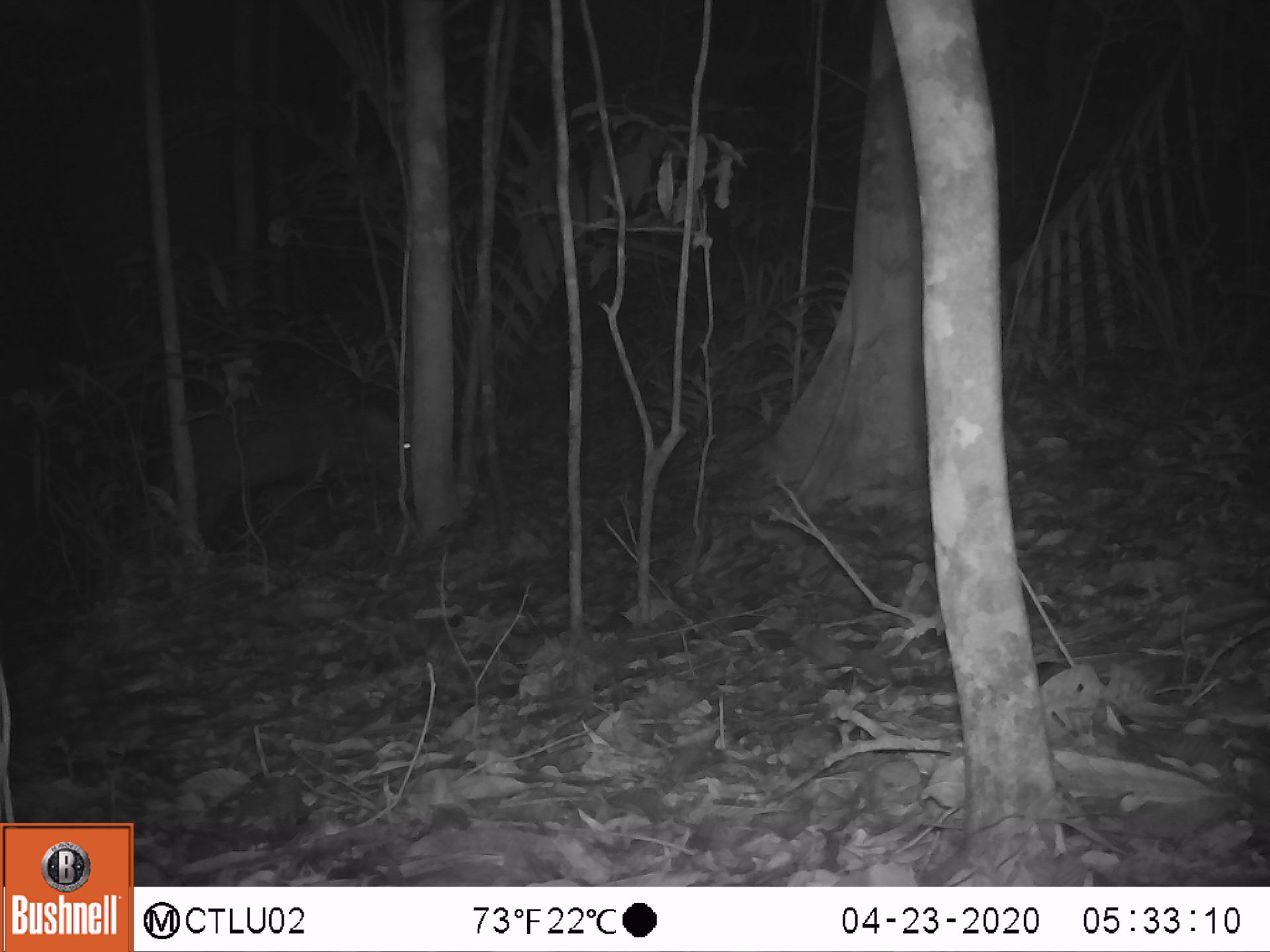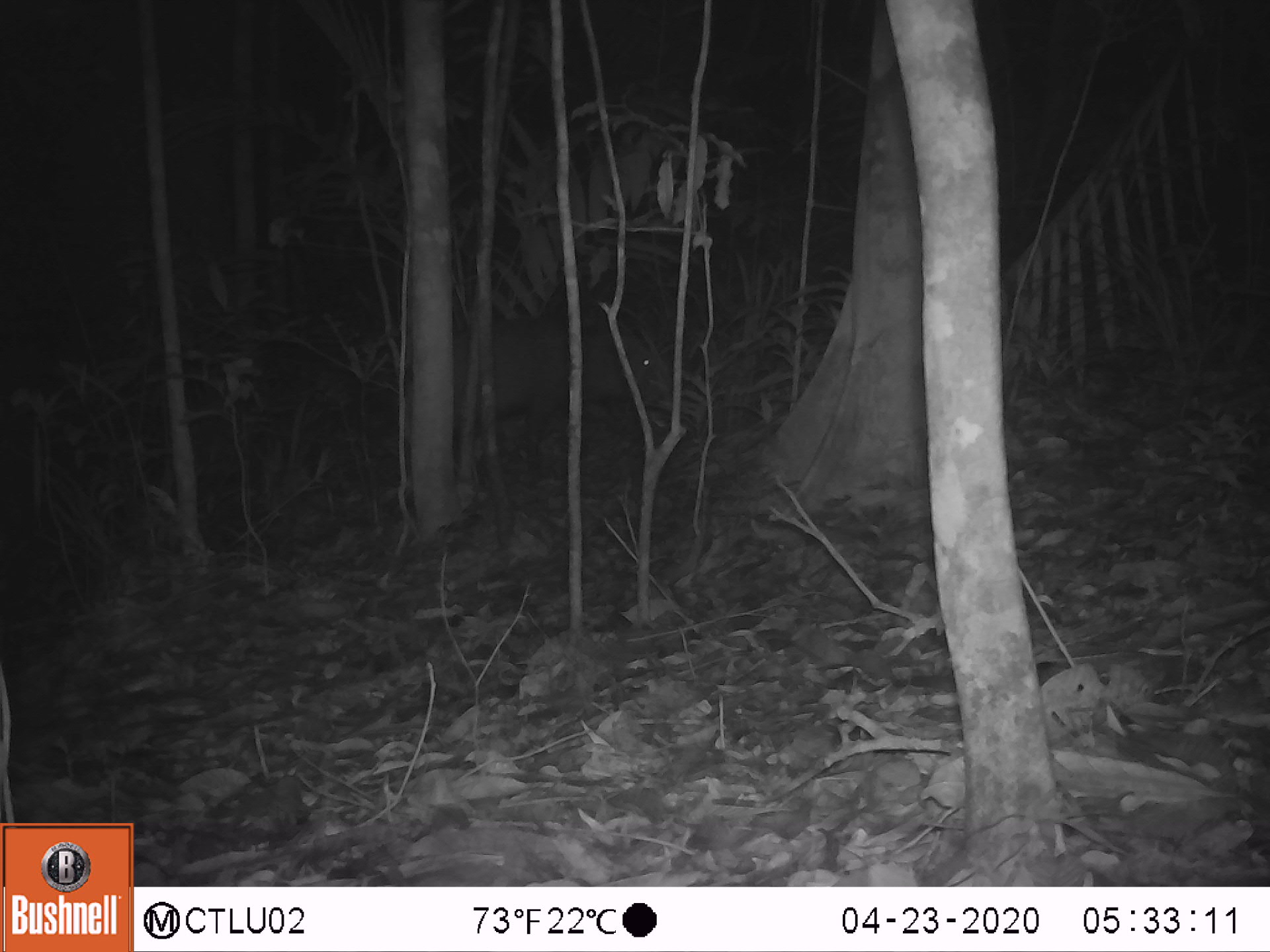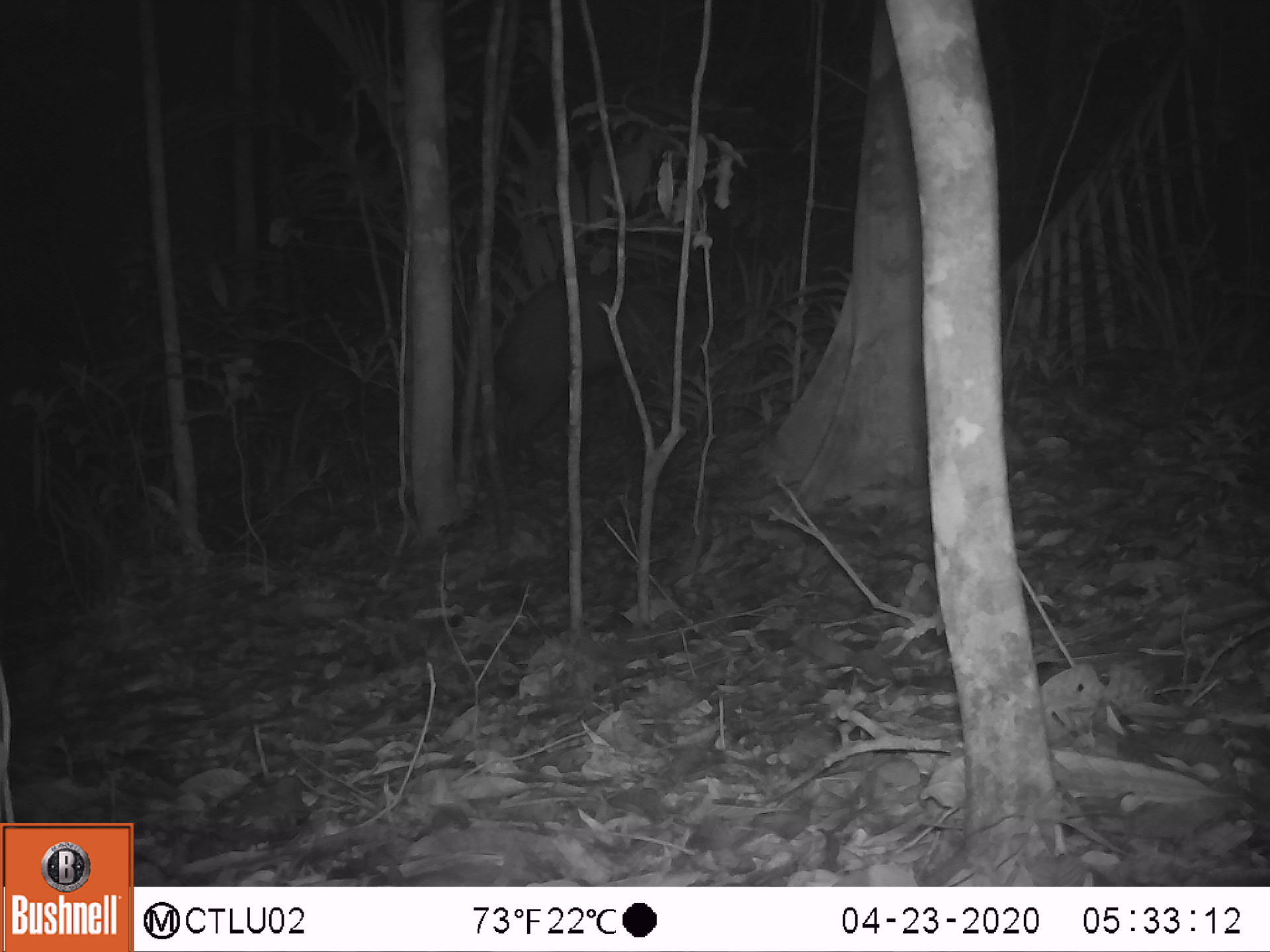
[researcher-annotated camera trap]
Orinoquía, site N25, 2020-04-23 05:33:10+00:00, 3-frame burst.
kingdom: Animalia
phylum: Chordata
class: Mammalia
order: Artiodactyla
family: Tayassuidae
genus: Pecari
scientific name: Pecari tajacu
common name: collared peccary